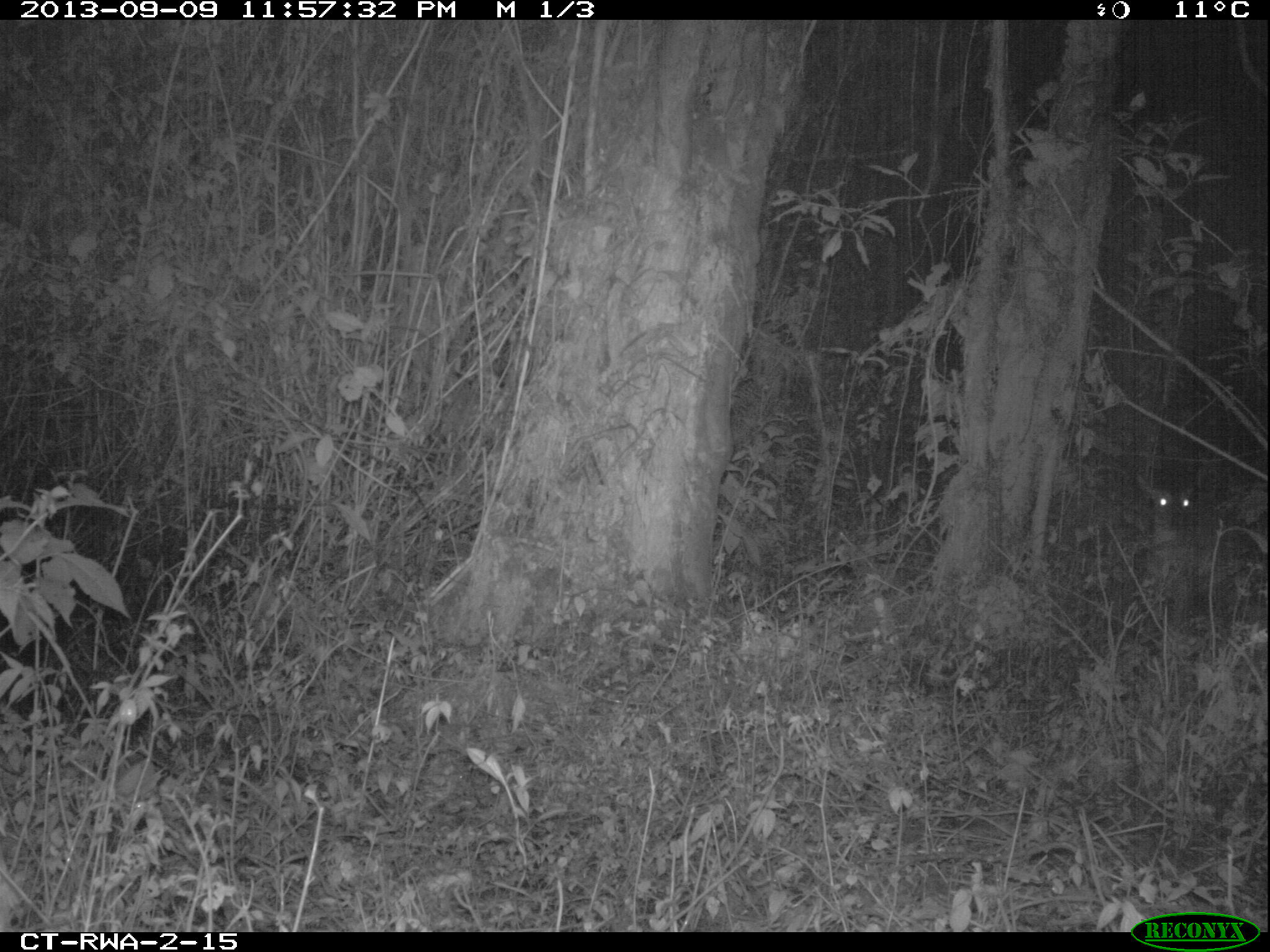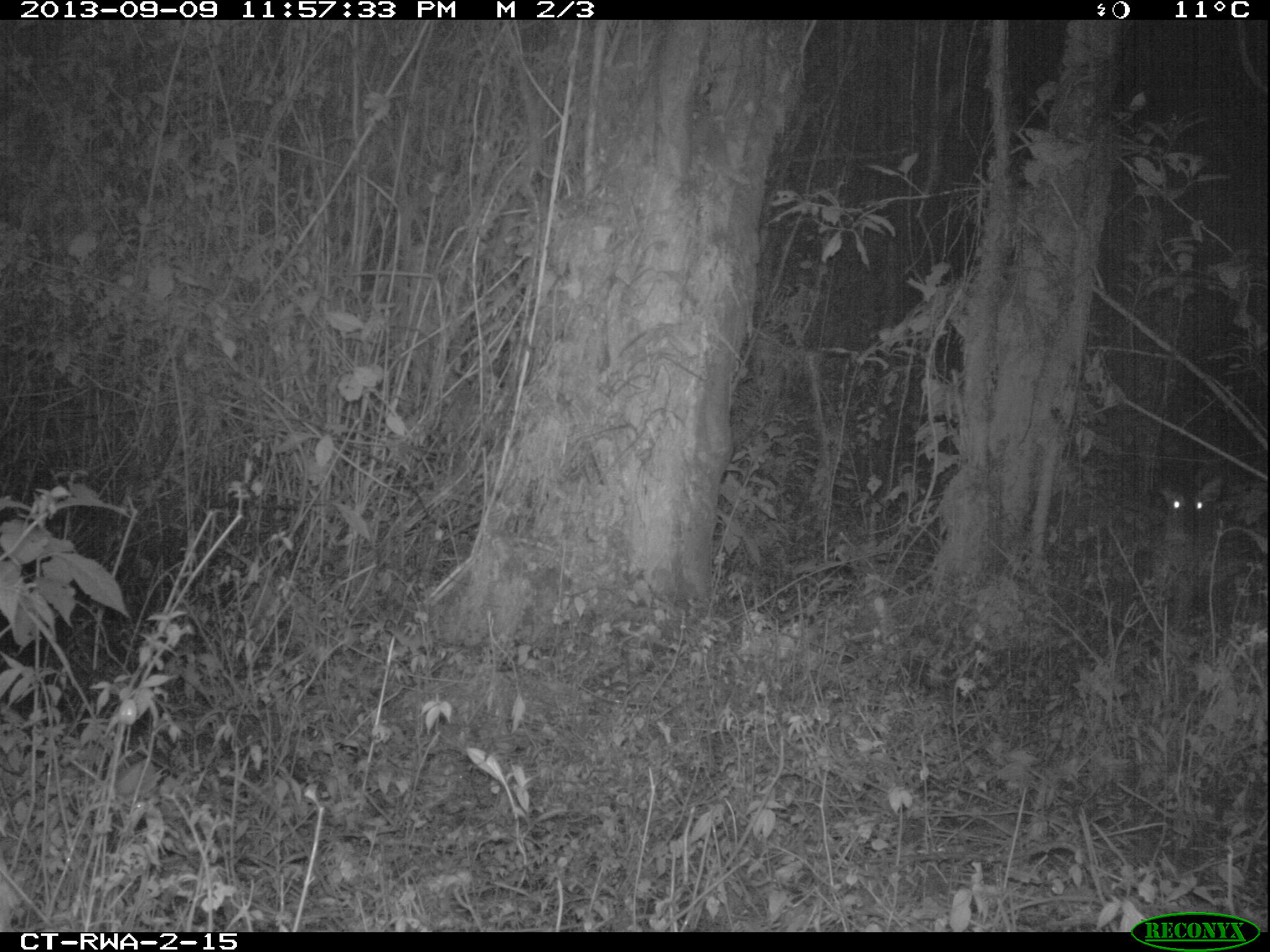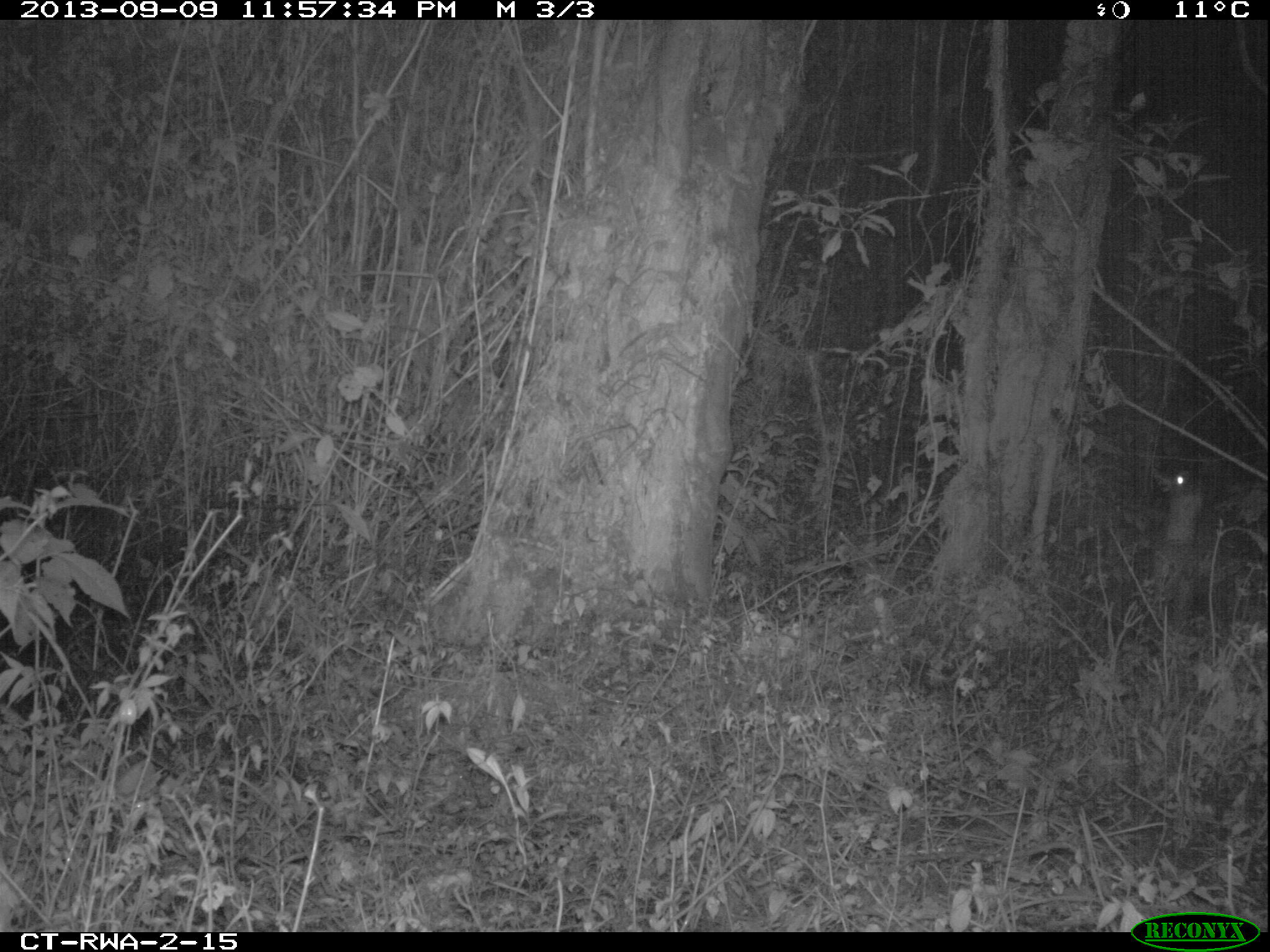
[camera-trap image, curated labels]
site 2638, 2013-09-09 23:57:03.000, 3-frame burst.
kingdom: Animalia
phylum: Chordata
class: Mammalia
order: Carnivora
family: Canidae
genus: Lupulella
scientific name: Lupulella adusta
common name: side-striped jackal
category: canis adustus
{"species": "canis adustus (side-striped jackal) (Lupulella adusta)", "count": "1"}